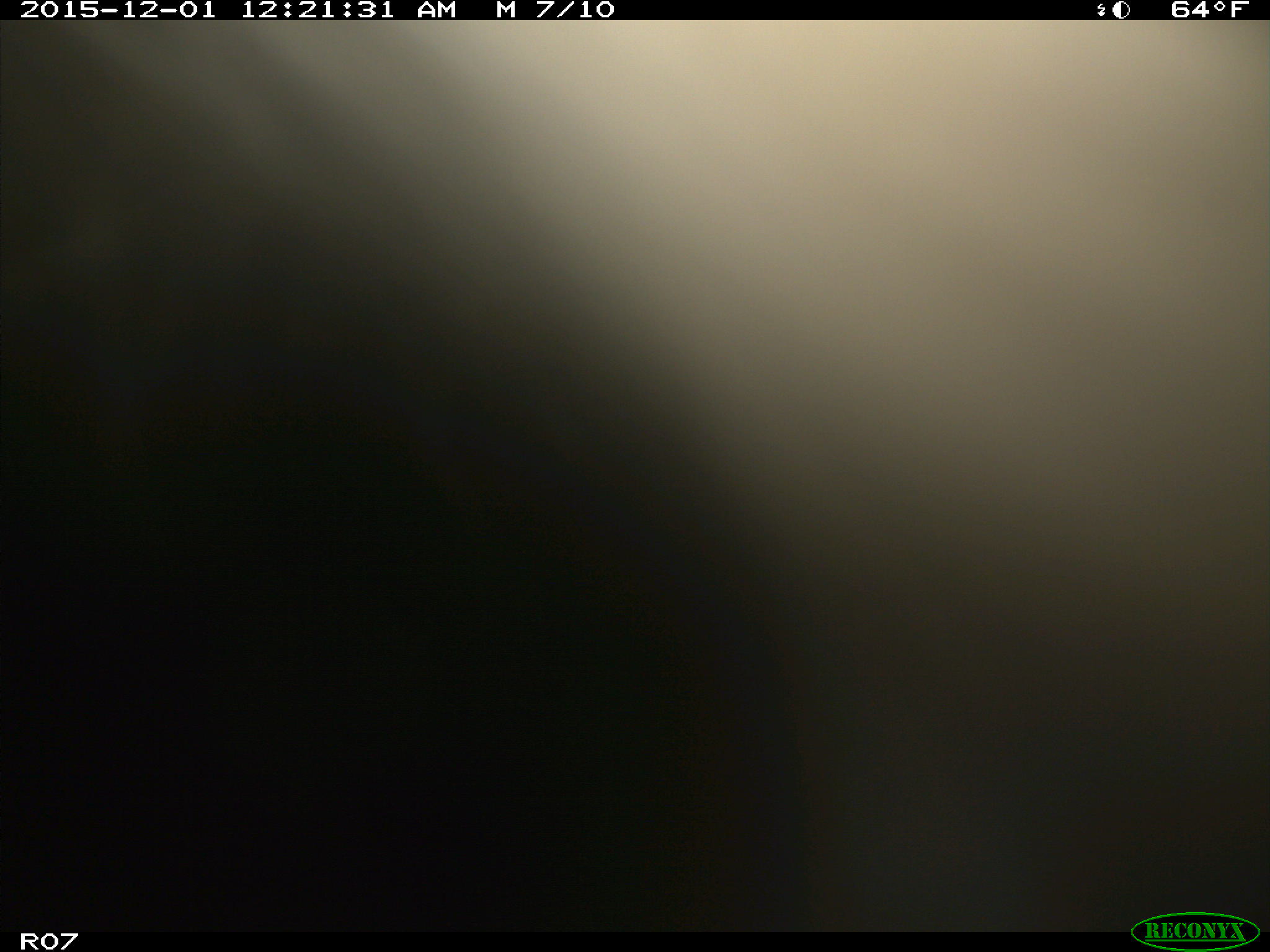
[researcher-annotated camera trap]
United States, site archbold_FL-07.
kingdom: Animalia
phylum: Chordata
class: Mammalia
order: Artiodactyla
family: Bovidae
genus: Bos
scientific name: Bos taurus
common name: domestic cow